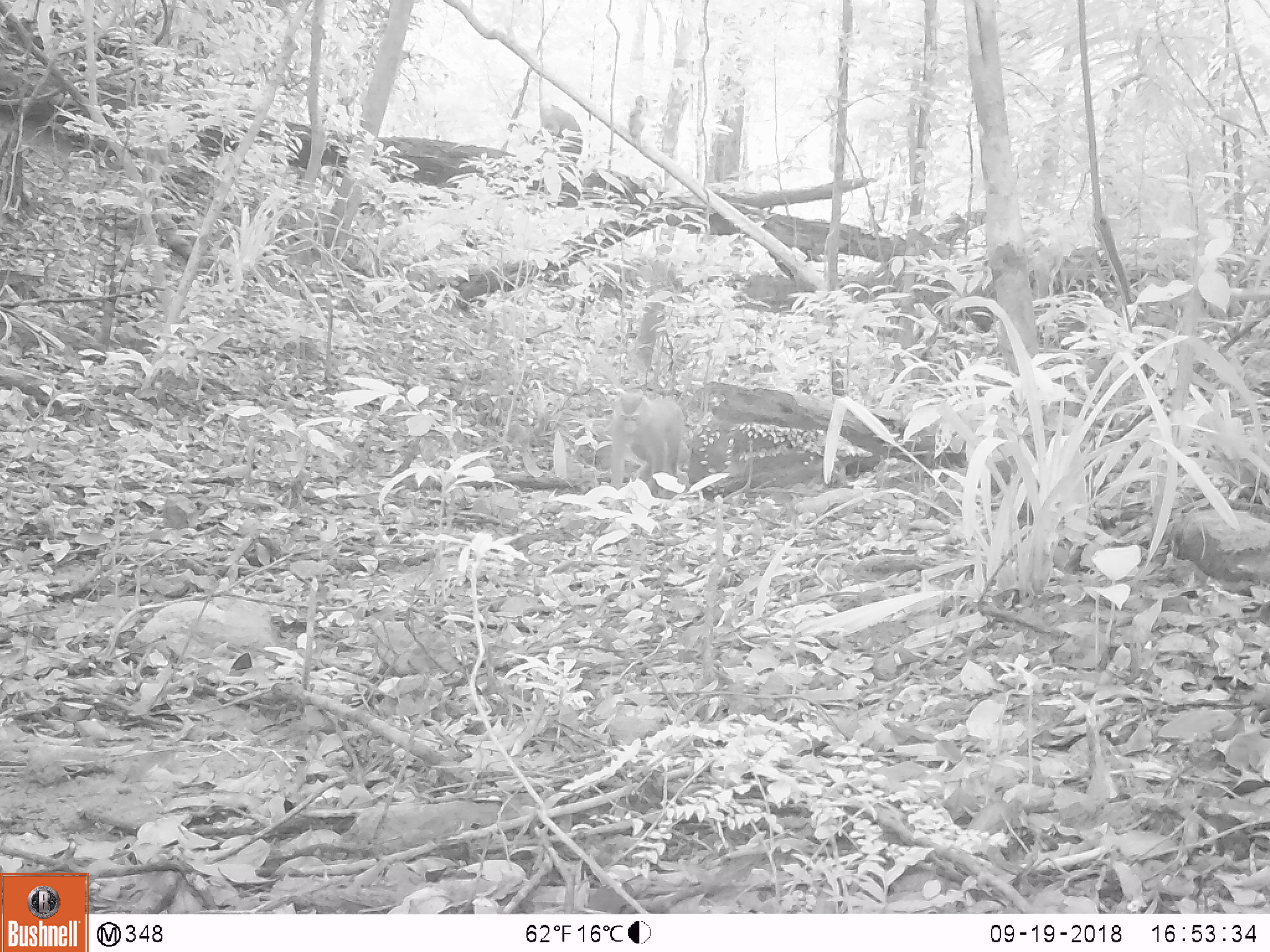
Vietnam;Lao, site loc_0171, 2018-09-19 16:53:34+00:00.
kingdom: Animalia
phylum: Chordata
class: Mammalia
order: Primates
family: Cercopithecidae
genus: Macaca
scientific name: Macaca nemestrina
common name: pig-tailed macaque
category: pig tailed macaque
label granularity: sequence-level